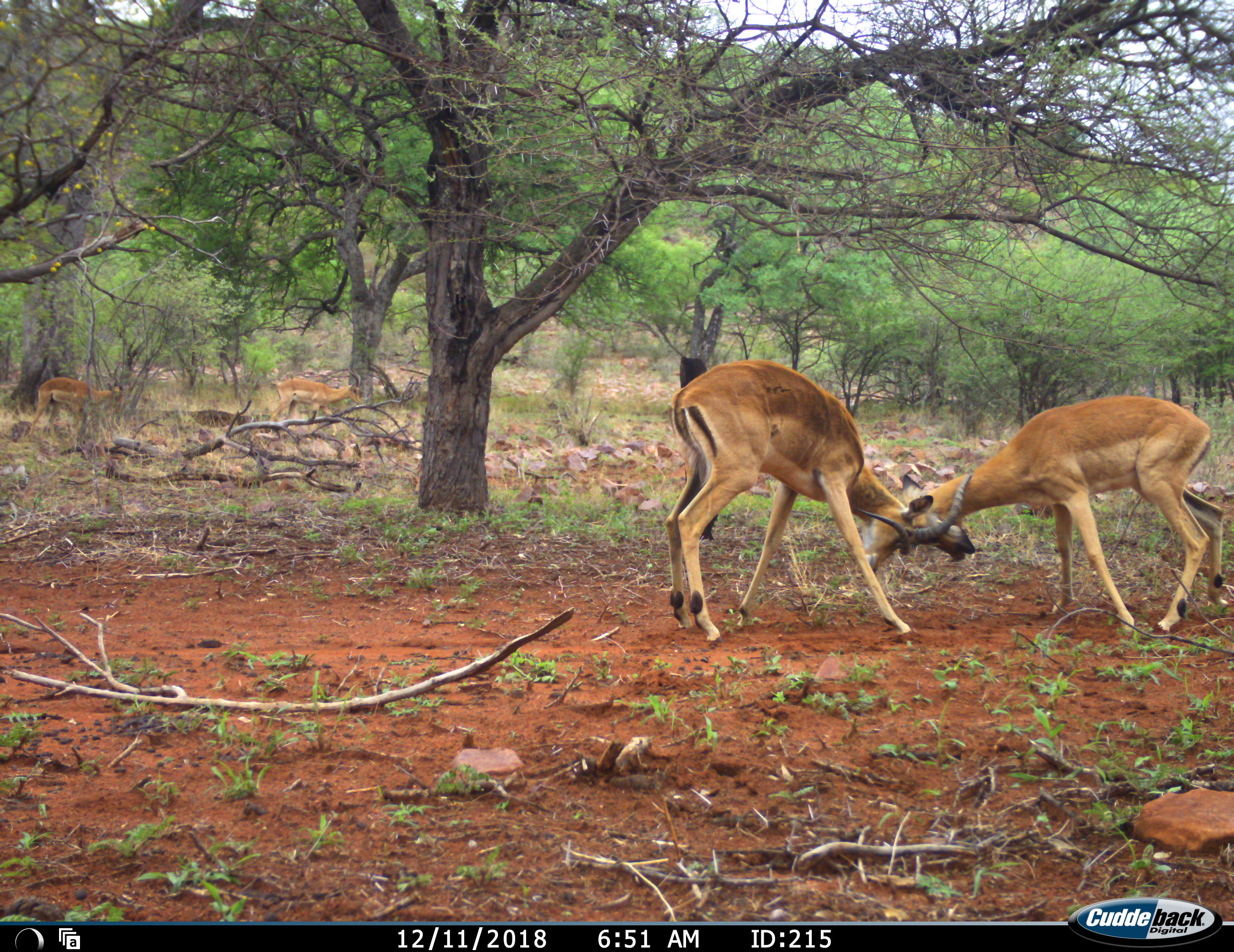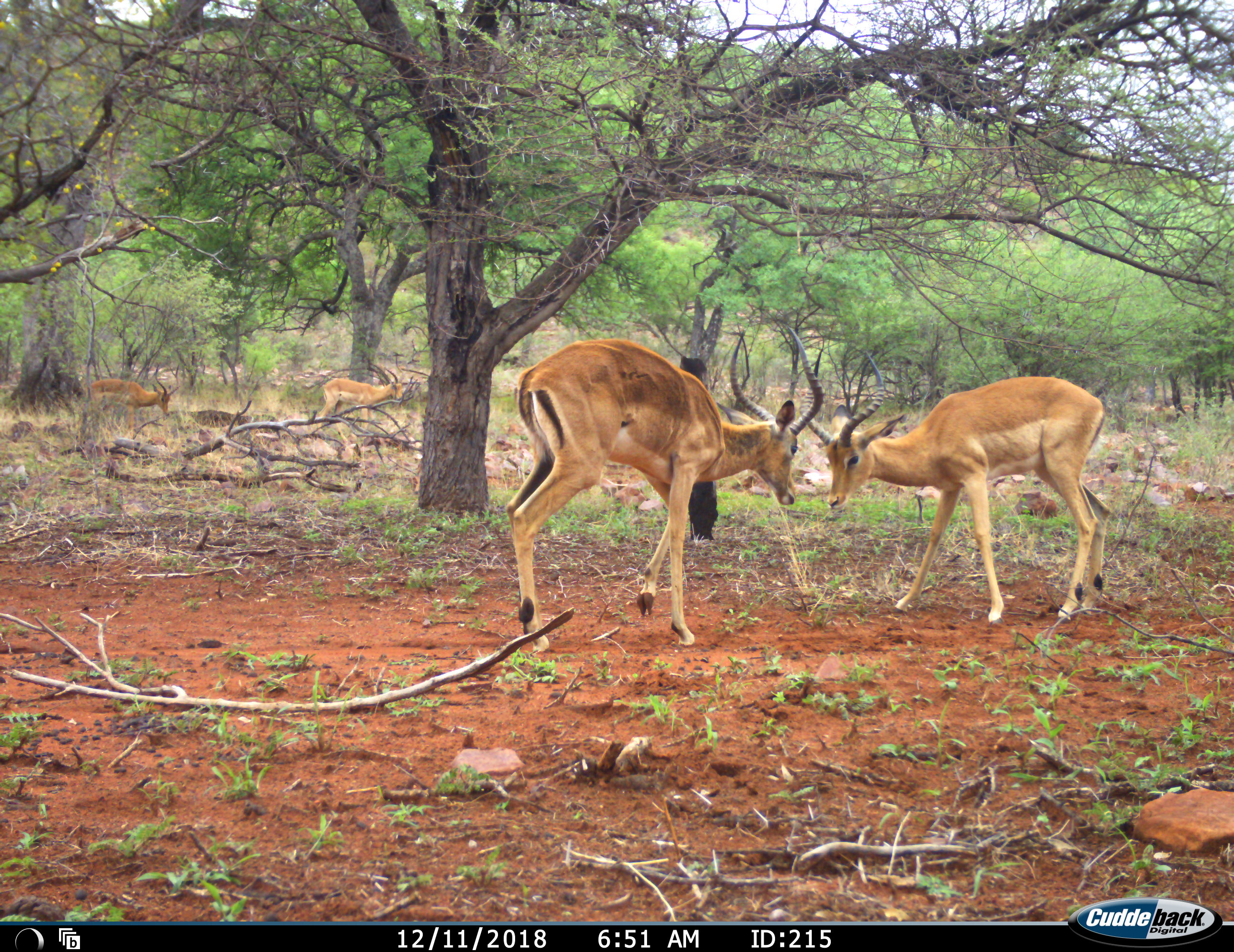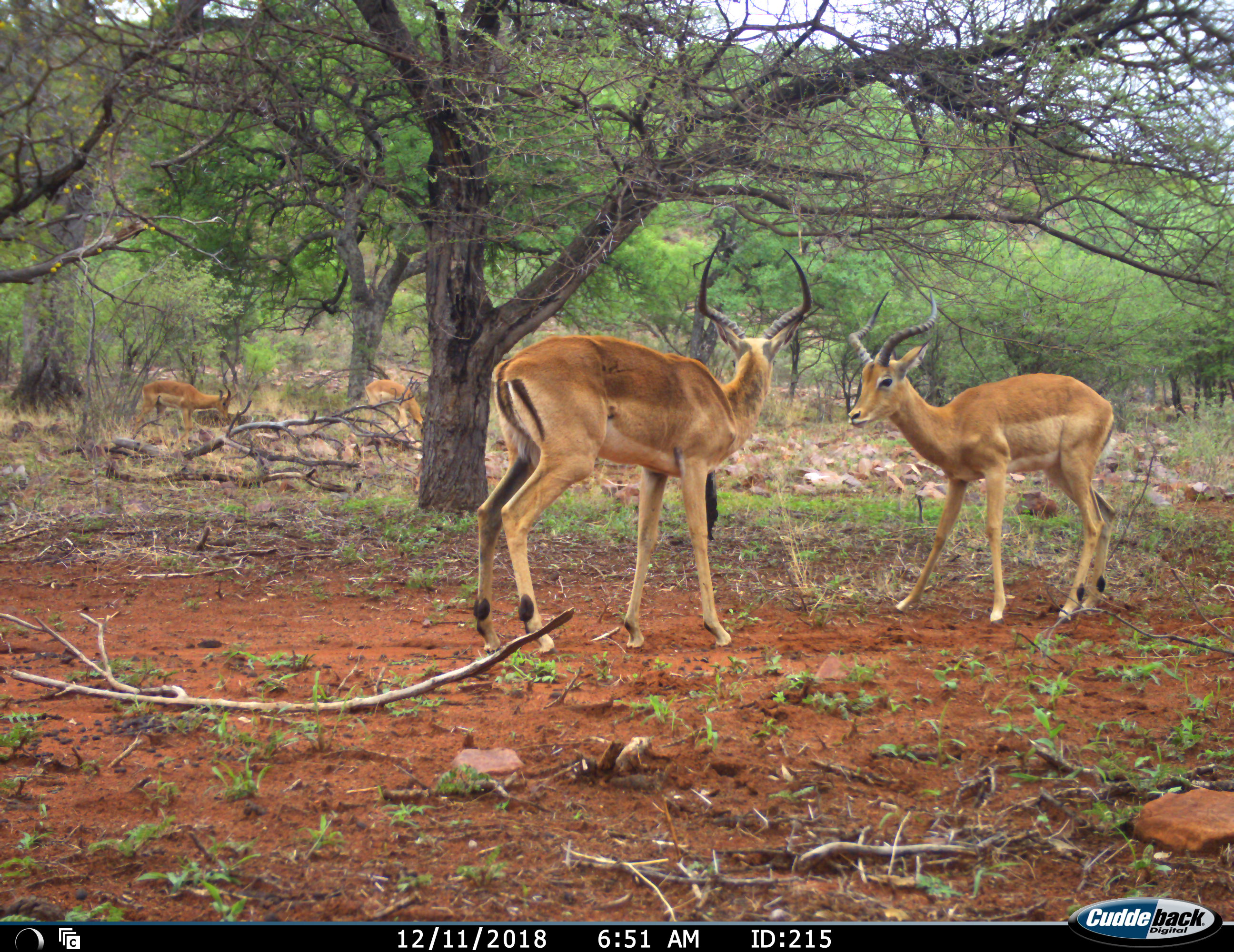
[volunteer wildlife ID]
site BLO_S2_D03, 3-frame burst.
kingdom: Animalia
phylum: Chordata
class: Mammalia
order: Artiodactyla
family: Bovidae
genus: Aepyceros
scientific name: Aepyceros melampus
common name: impala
Impala (Aepyceros melampus), count 4. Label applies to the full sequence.